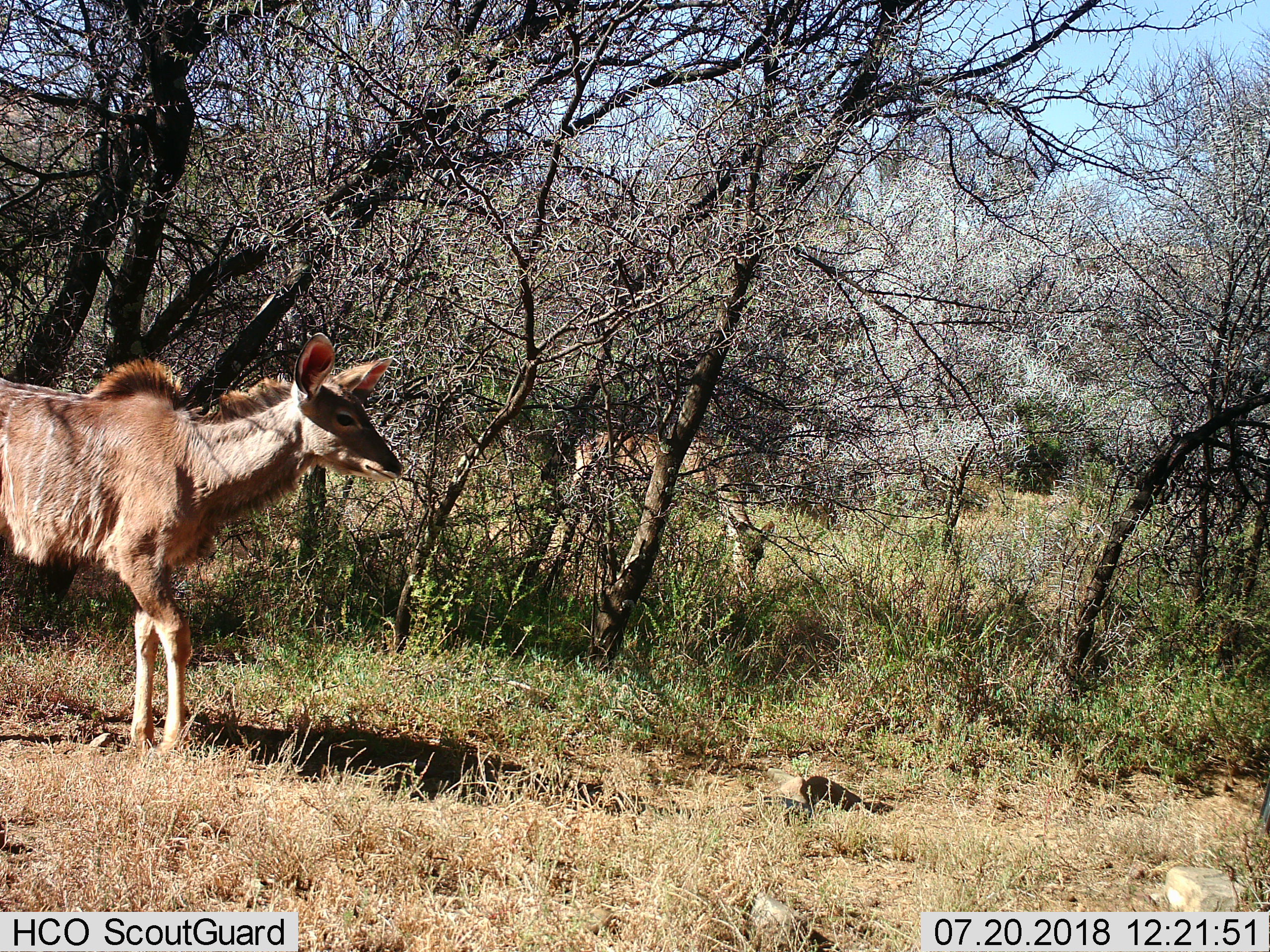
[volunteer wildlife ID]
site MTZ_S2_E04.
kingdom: Animalia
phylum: Chordata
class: Mammalia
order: Artiodactyla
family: Bovidae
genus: Tragelaphus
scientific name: Tragelaphus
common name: kudu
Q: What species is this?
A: Kudu (Tragelaphus).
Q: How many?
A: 2.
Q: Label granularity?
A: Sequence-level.